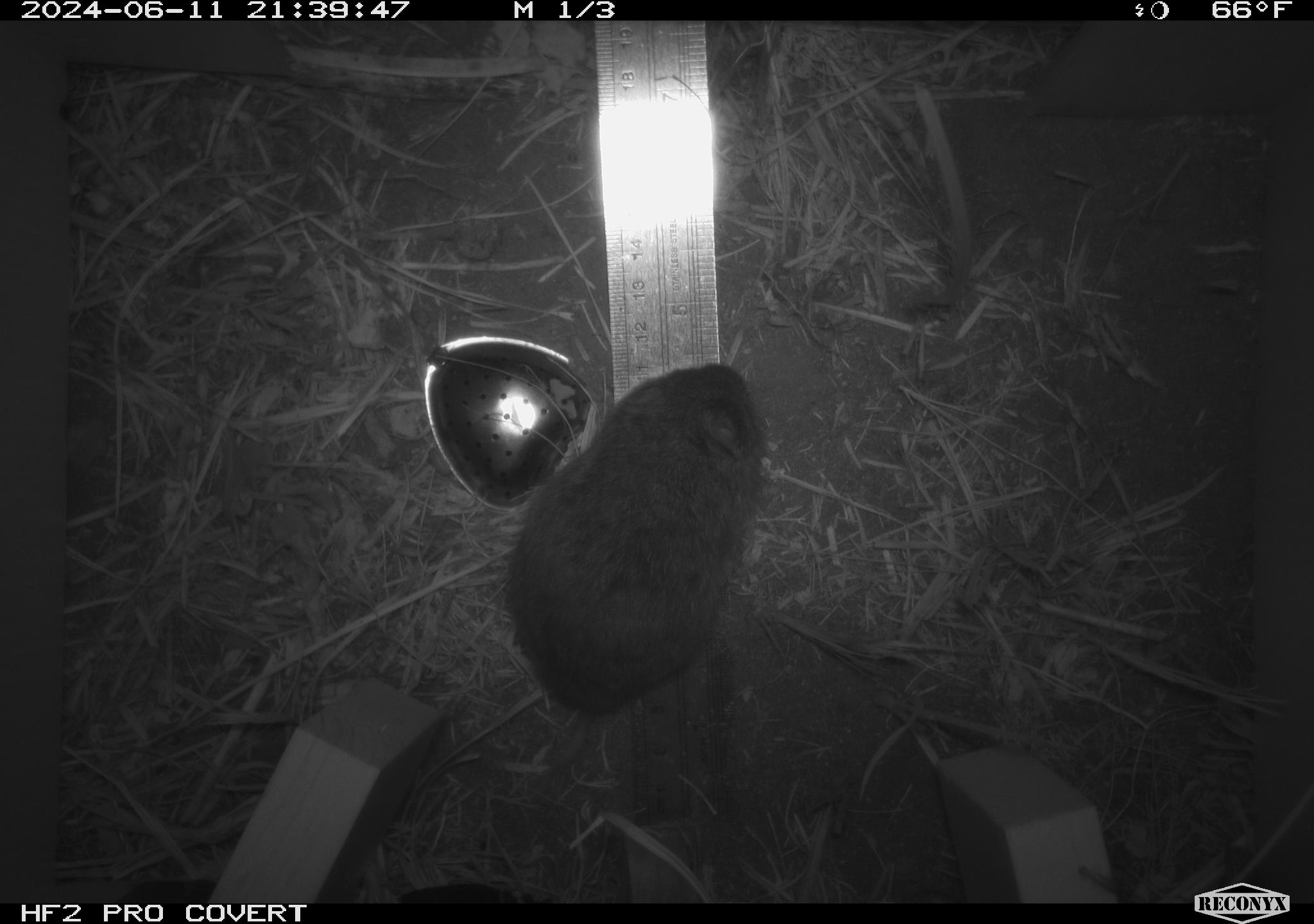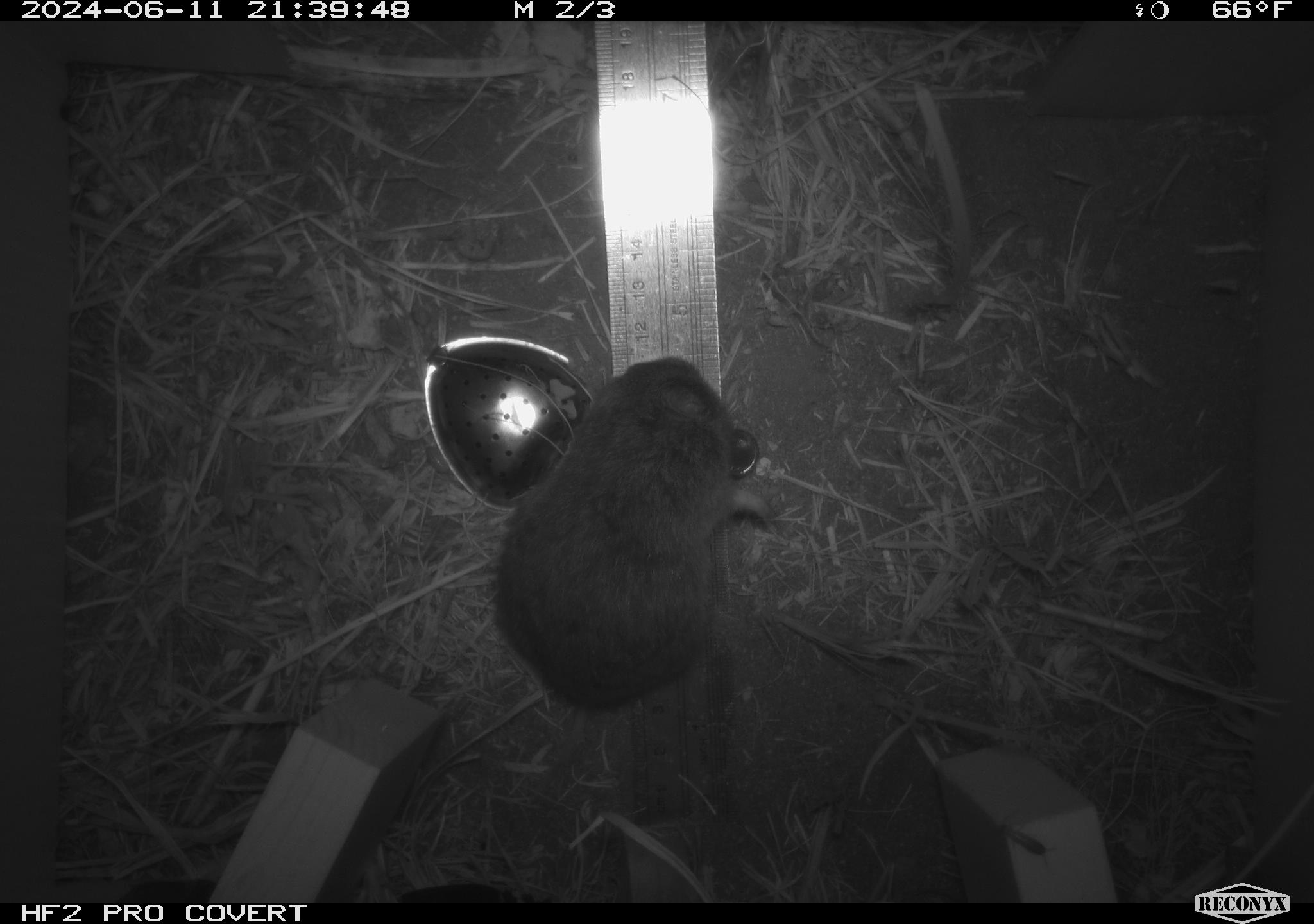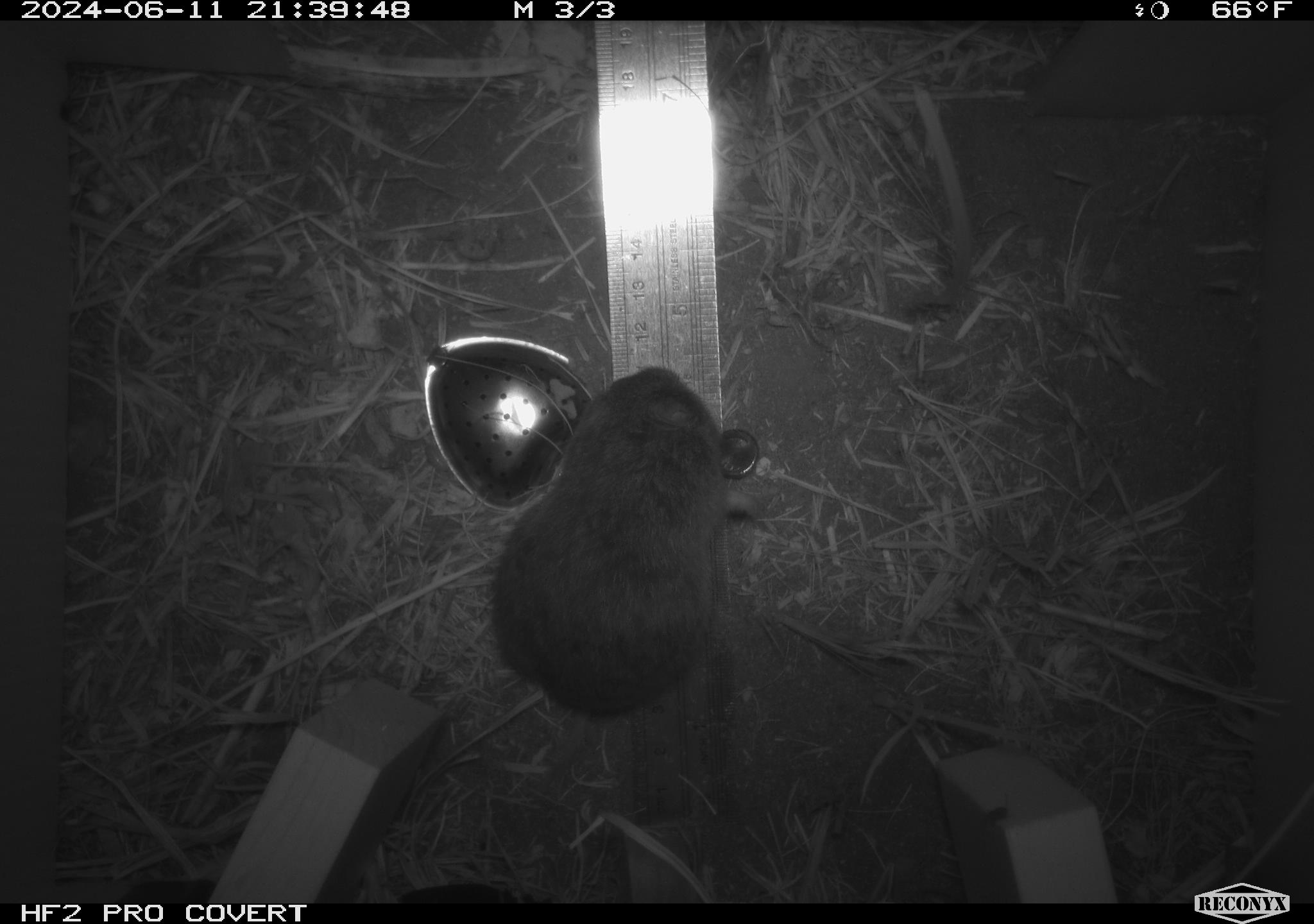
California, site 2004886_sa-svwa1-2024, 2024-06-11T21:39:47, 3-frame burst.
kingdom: Animalia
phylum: Chordata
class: Mammalia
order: Rodentia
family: Cricetidae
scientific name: Arvicolinae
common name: voles, lemmings, and muskrats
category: arvicolinae subfamily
Arvicolinae subfamily (voles, lemmings, and muskrats) (Arvicolinae).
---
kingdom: Animalia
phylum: Arthropoda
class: Insecta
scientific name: Insecta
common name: insect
Insect (Insecta).